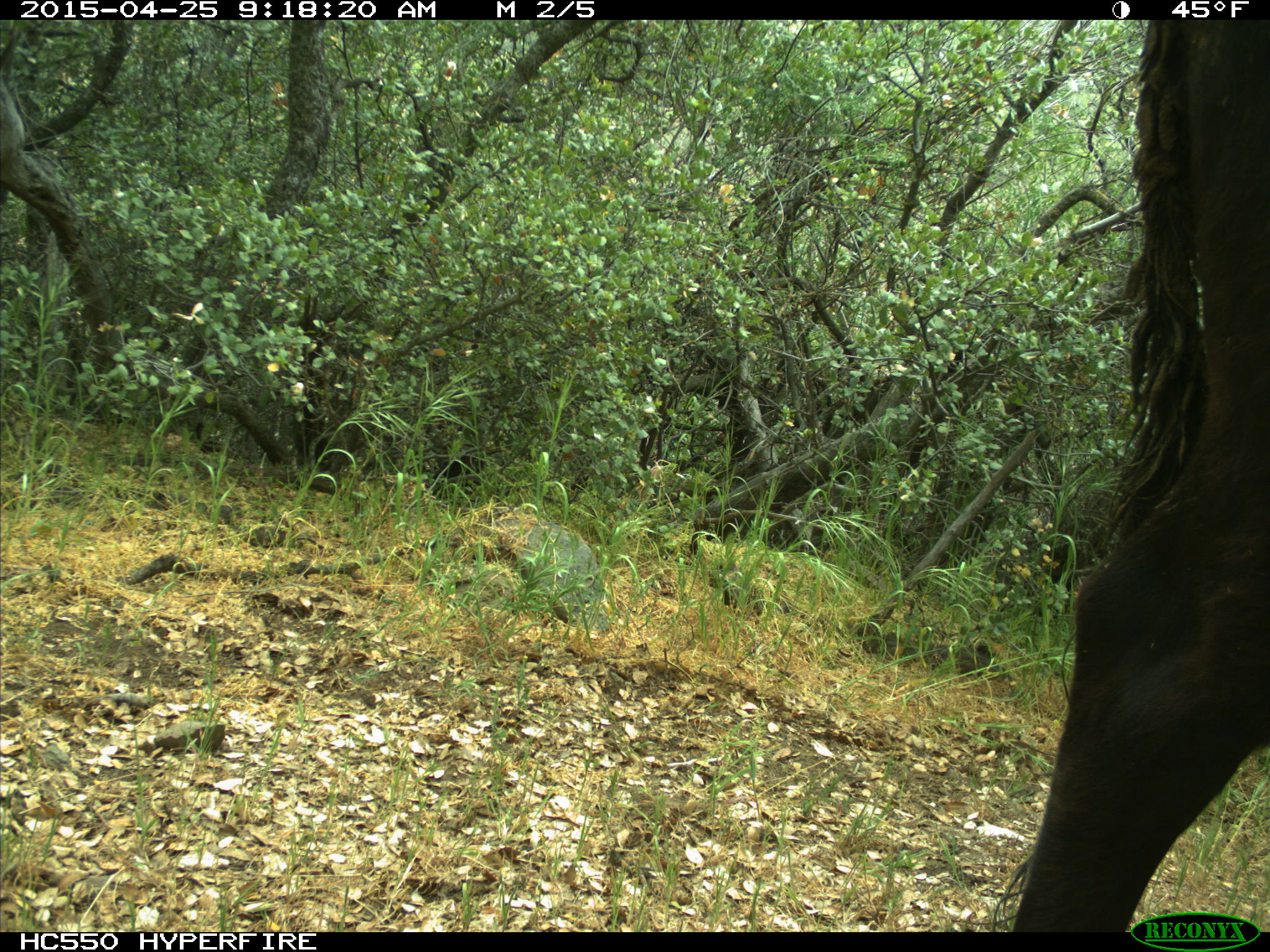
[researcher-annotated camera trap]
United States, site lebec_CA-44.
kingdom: Animalia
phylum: Chordata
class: Mammalia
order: Artiodactyla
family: Suidae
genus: Sus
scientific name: Sus scrofa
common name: wild boar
Sus scrofa (wild boar).